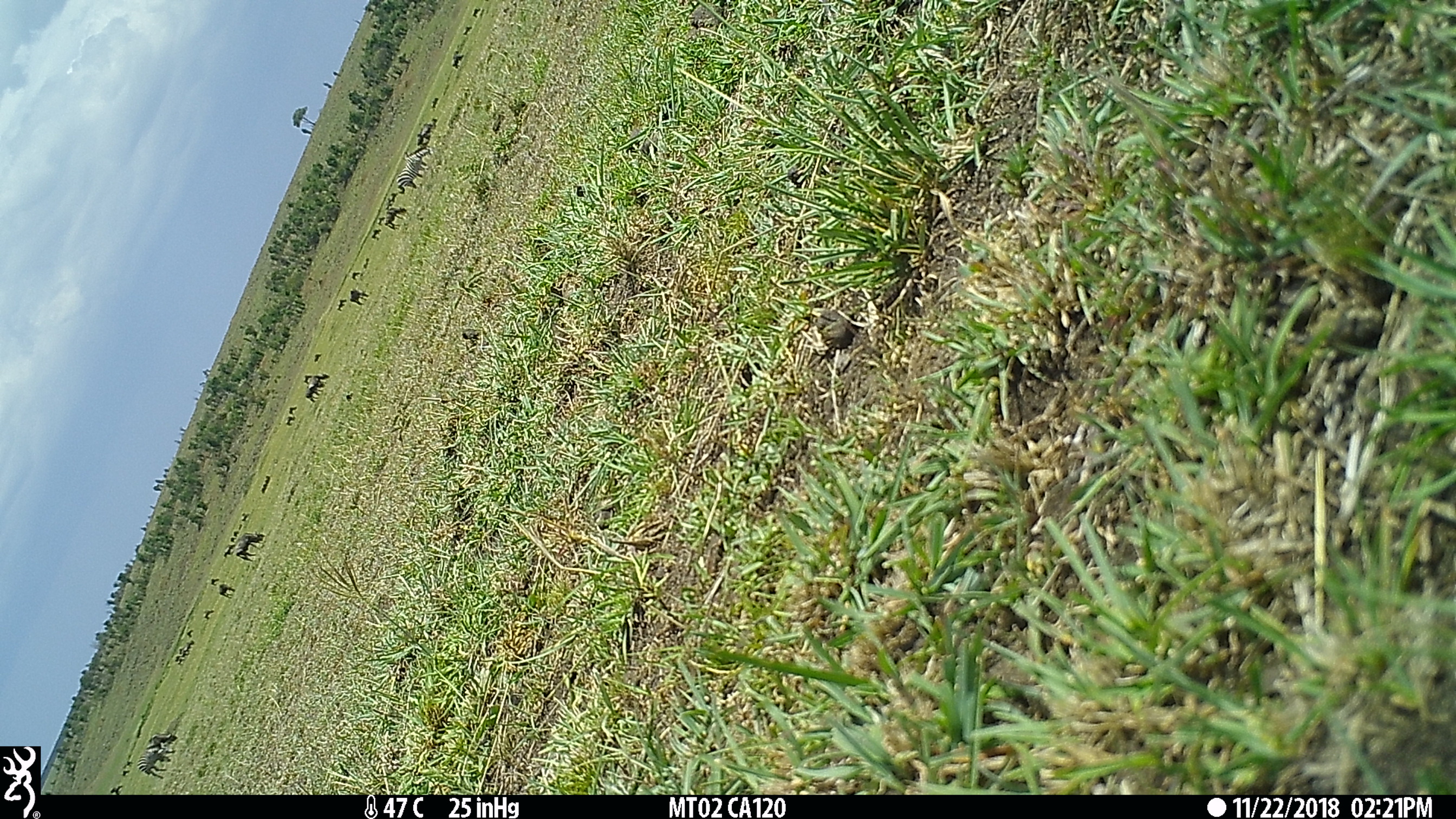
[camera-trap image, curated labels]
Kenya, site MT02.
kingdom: Animalia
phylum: Chordata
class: Mammalia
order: Perissodactyla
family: Equidae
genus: Equus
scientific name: Equus quagga burchellii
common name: burchell's zebra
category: zebra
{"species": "zebra (burchell's zebra) (Equus quagga burchellii)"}